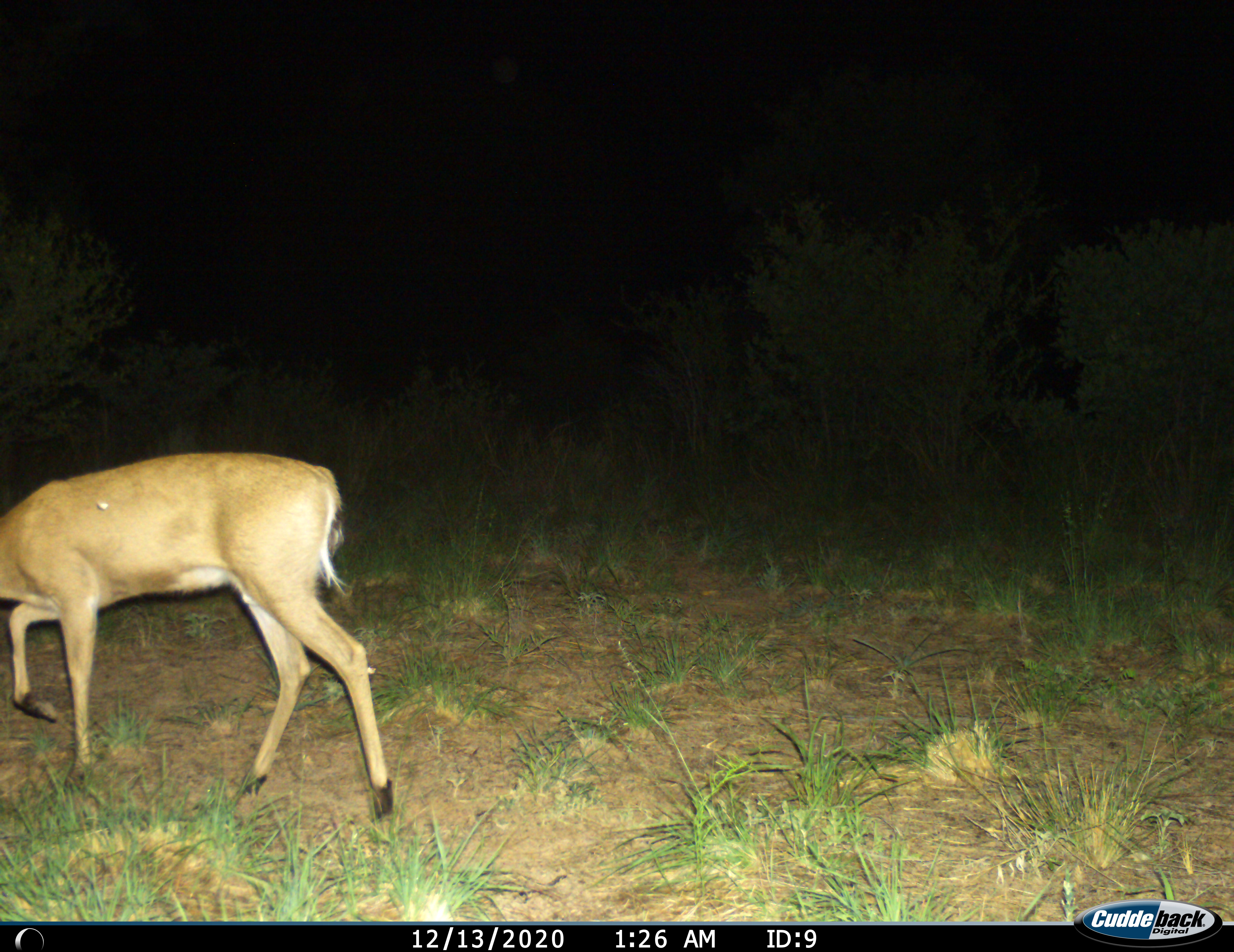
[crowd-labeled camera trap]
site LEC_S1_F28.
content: unidentified animal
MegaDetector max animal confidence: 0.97